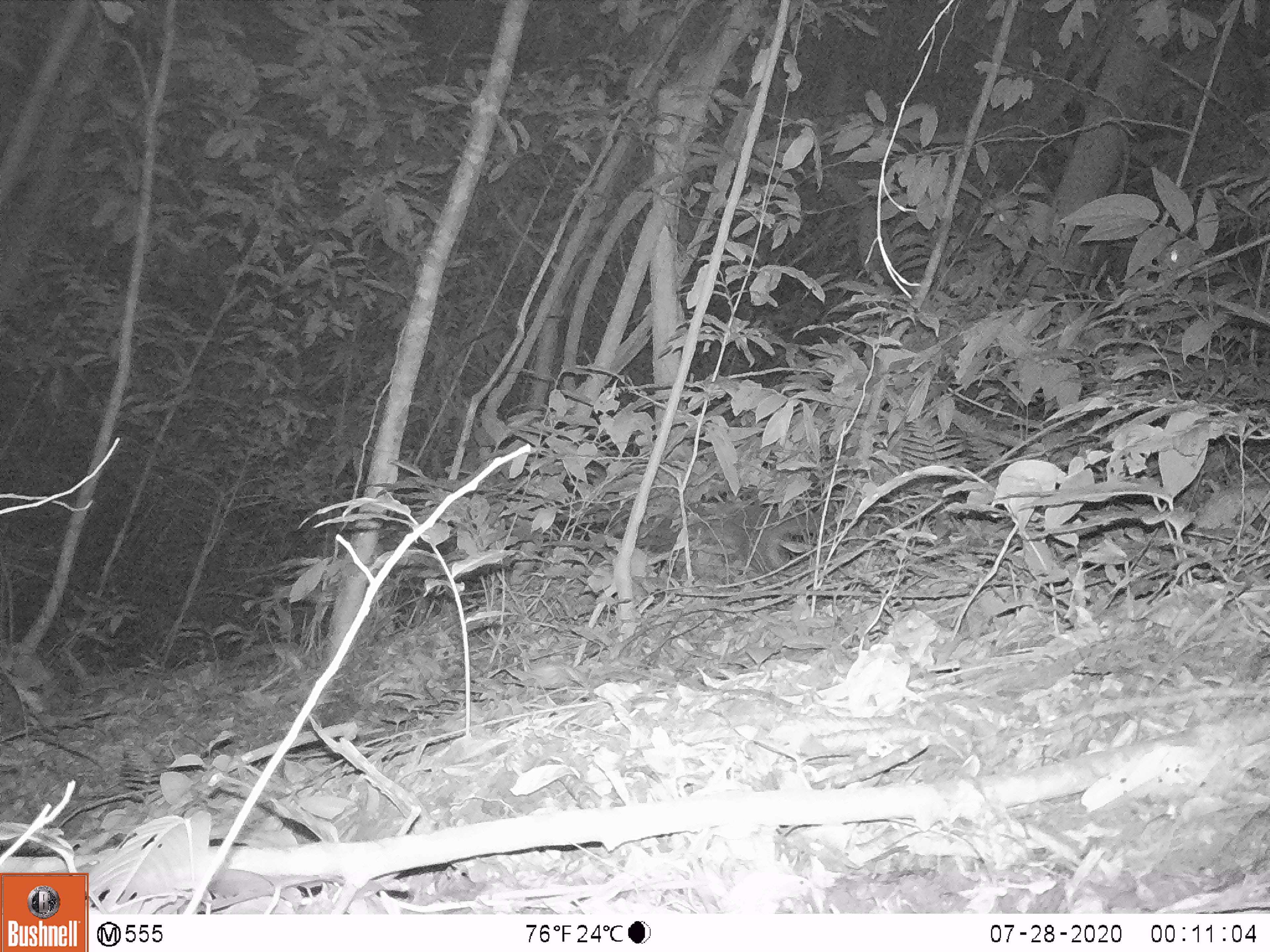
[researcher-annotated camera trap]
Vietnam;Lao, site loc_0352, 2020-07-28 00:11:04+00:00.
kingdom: Animalia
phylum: Chordata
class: Mammalia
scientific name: Mammalia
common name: mammal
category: unidentified small mammal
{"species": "unidentified small mammal (mammal) (Mammalia)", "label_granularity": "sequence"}